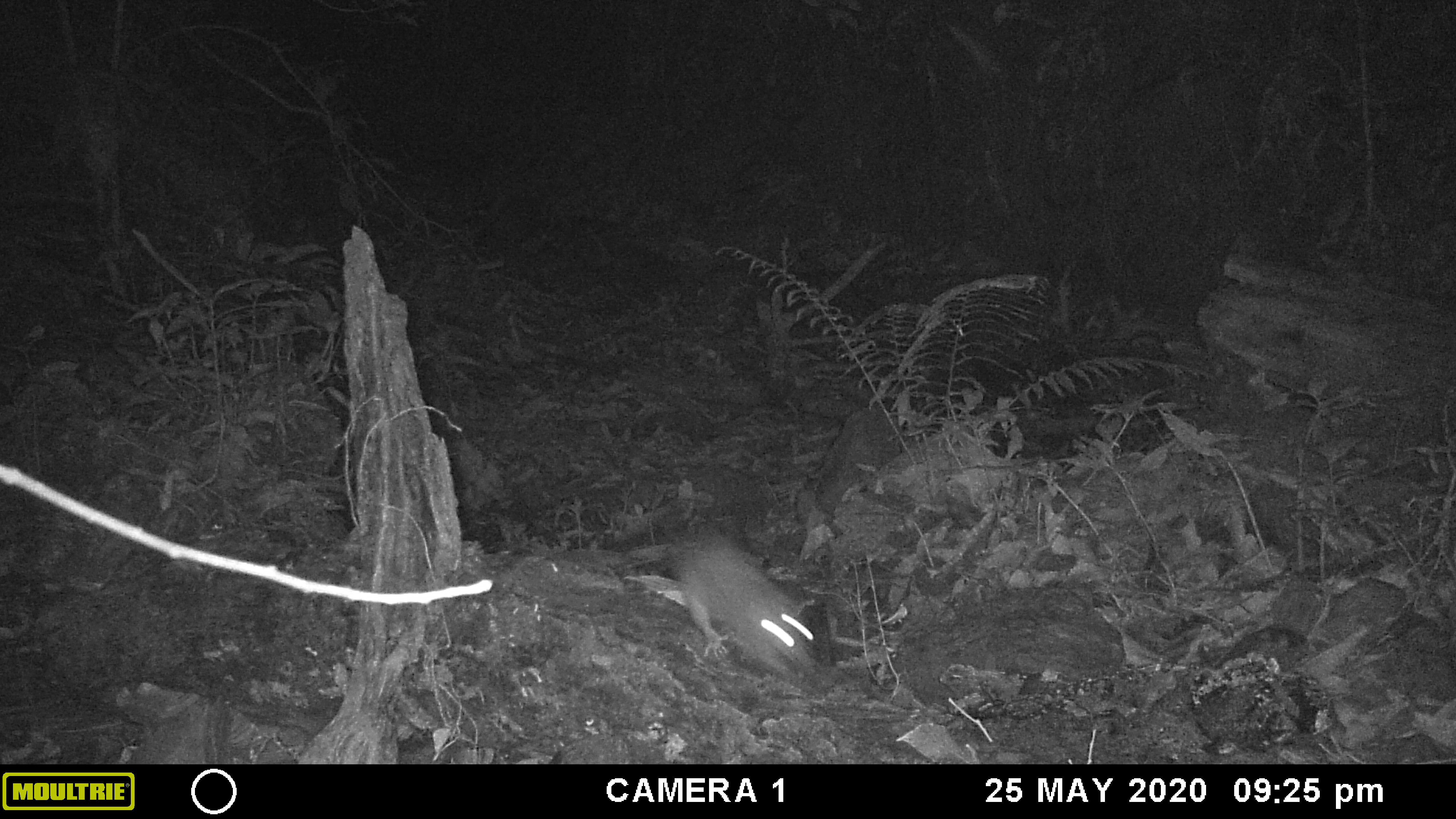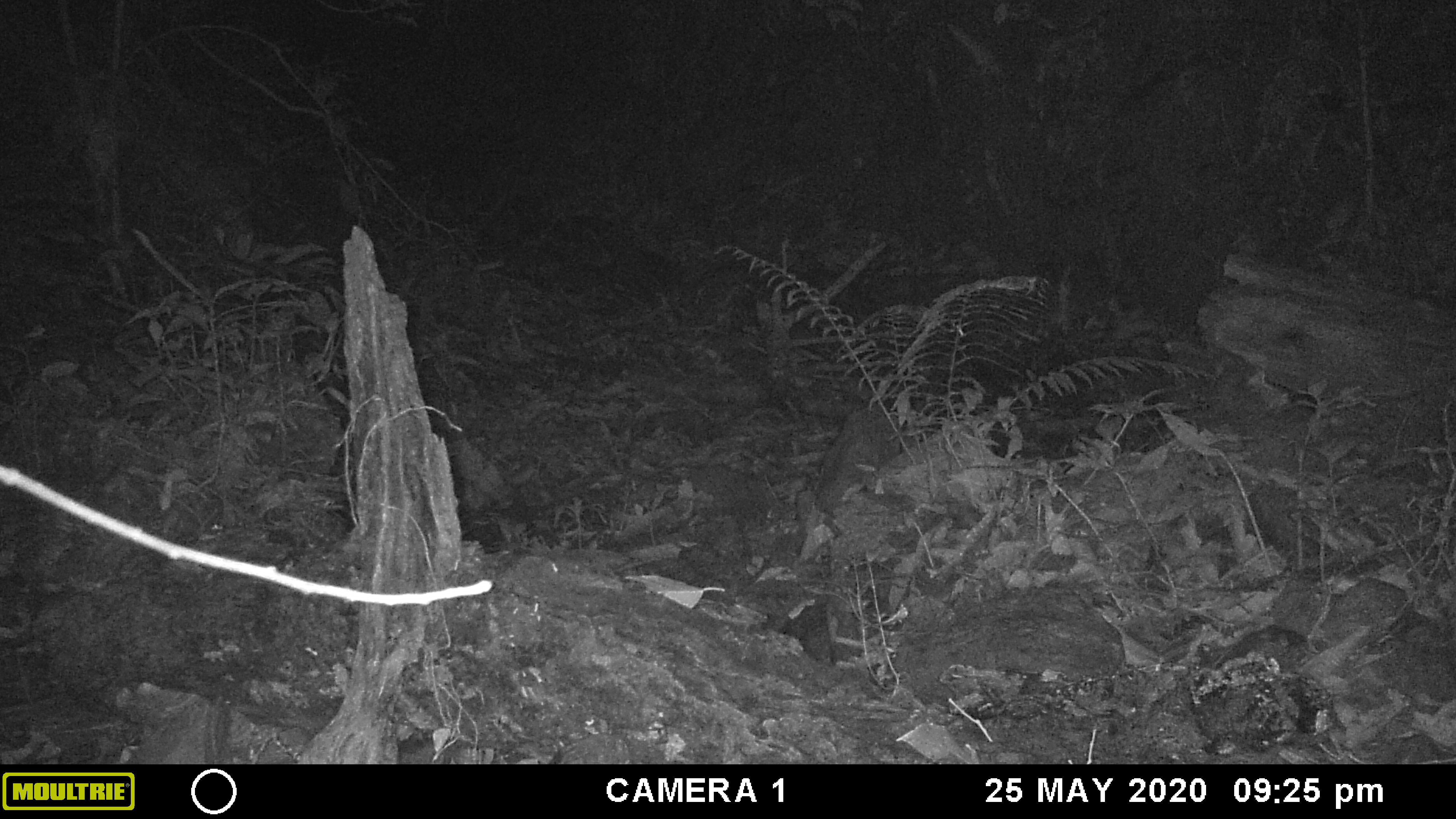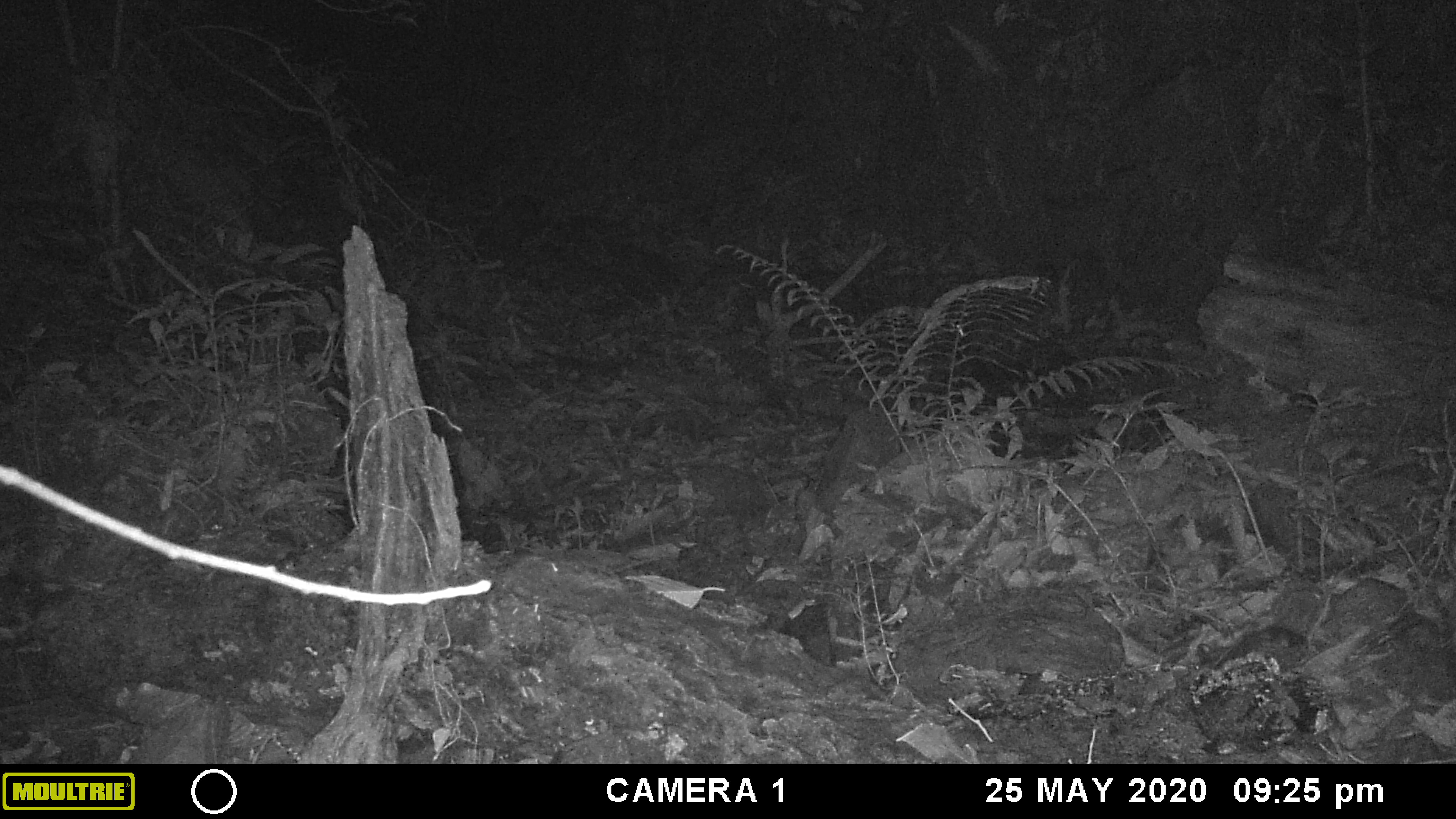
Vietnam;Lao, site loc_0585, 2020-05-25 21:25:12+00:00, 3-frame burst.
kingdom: Animalia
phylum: Chordata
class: Mammalia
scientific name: Mammalia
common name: mammal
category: unidentified small mammal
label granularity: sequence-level